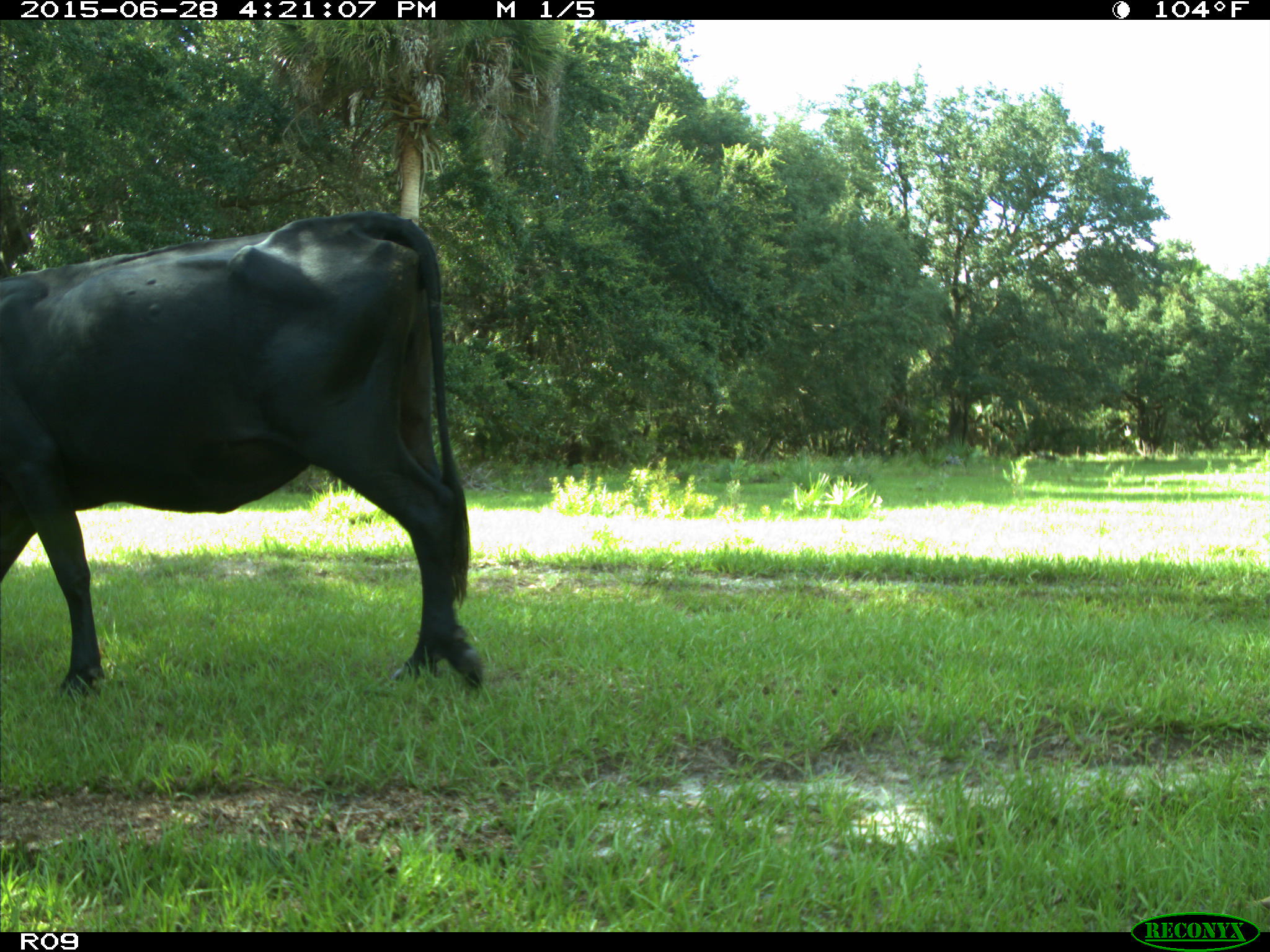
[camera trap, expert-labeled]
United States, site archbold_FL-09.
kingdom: Animalia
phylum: Chordata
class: Mammalia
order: Artiodactyla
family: Bovidae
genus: Bos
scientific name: Bos taurus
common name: domestic cow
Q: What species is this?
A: Bos taurus (domestic cow).